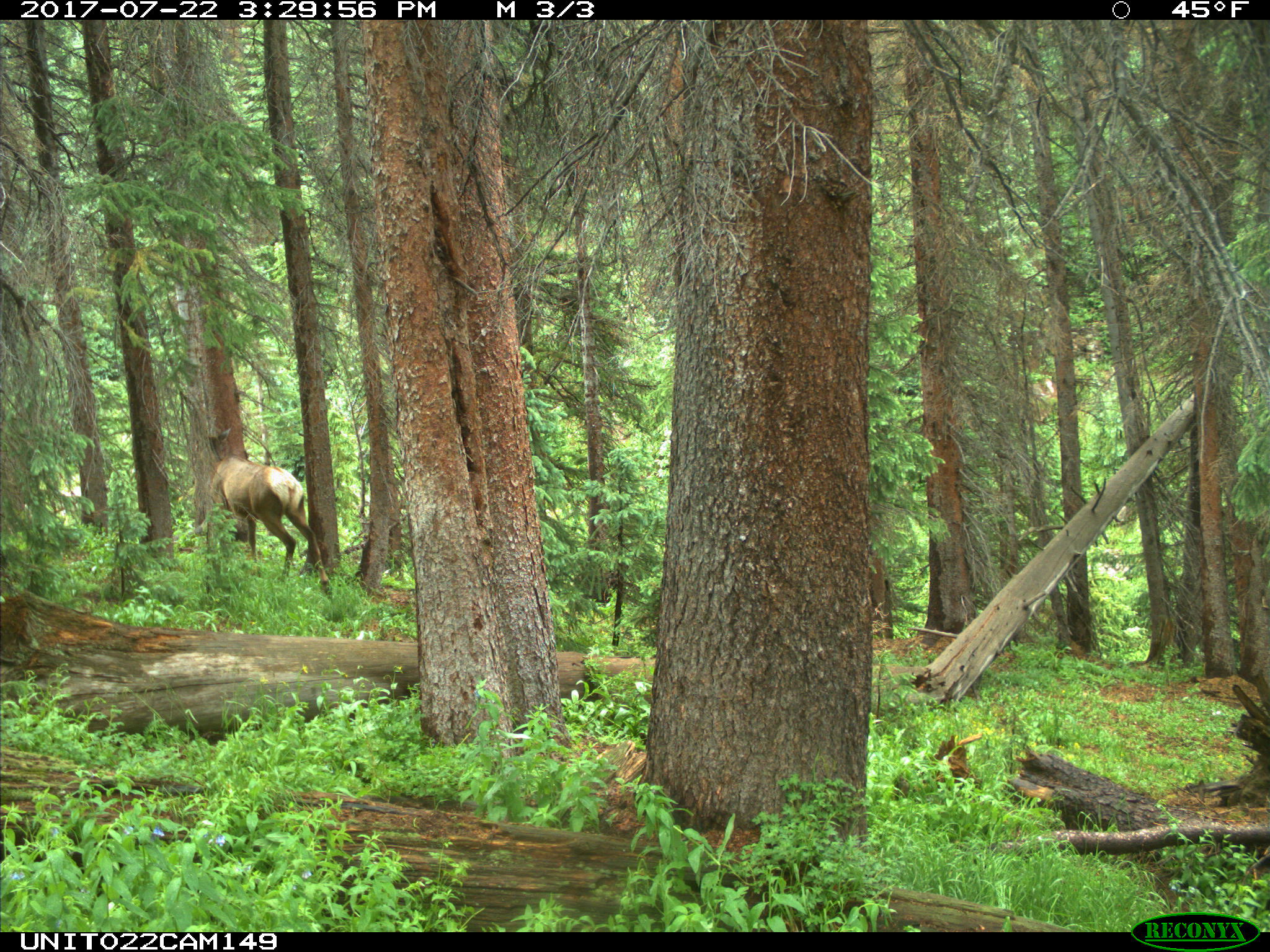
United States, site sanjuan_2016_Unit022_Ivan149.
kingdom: Animalia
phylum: Chordata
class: Mammalia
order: Artiodactyla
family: Cervidae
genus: Cervus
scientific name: Cervus elaphus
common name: red deer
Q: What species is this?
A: Cervus elaphus (red deer).